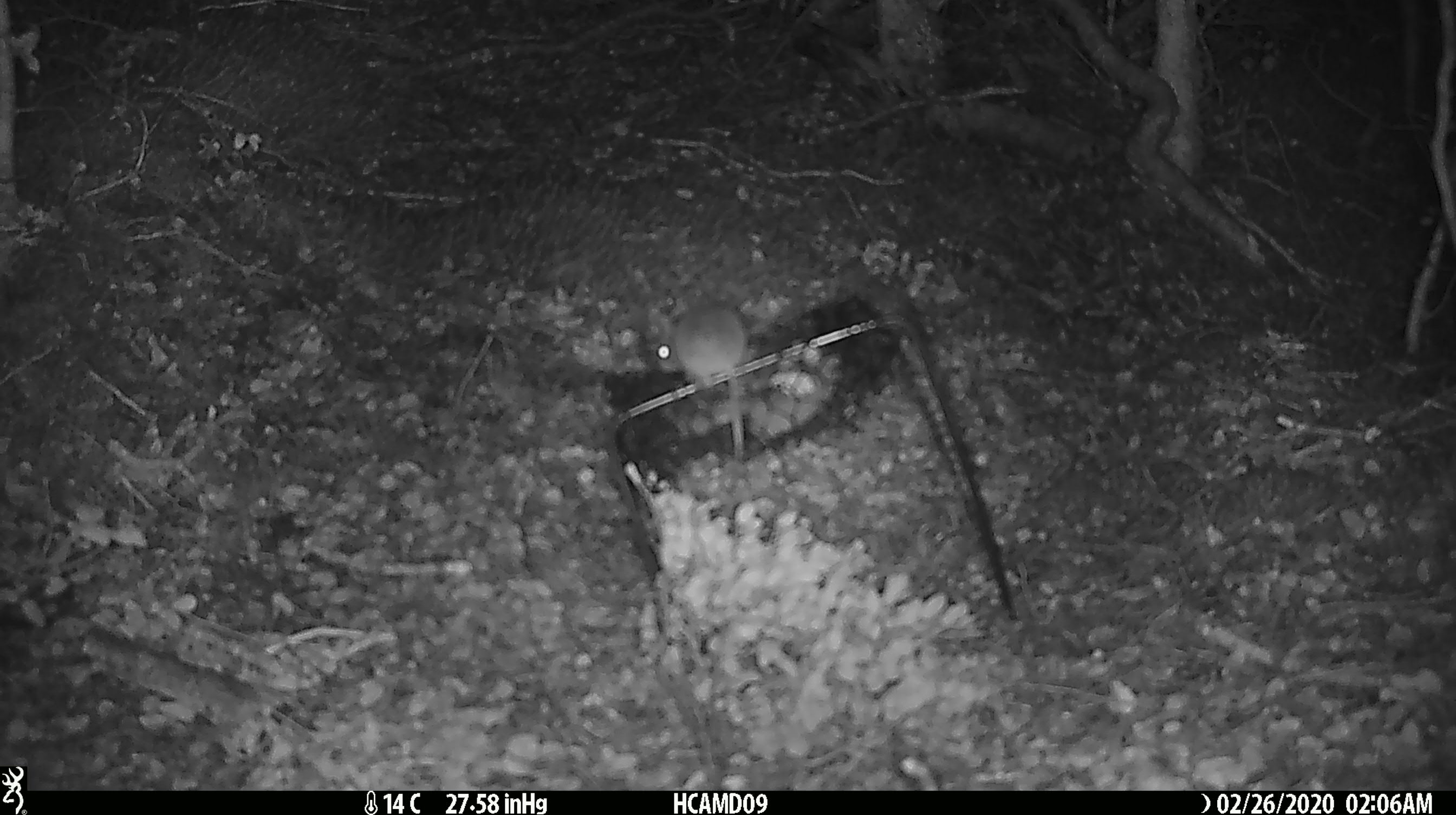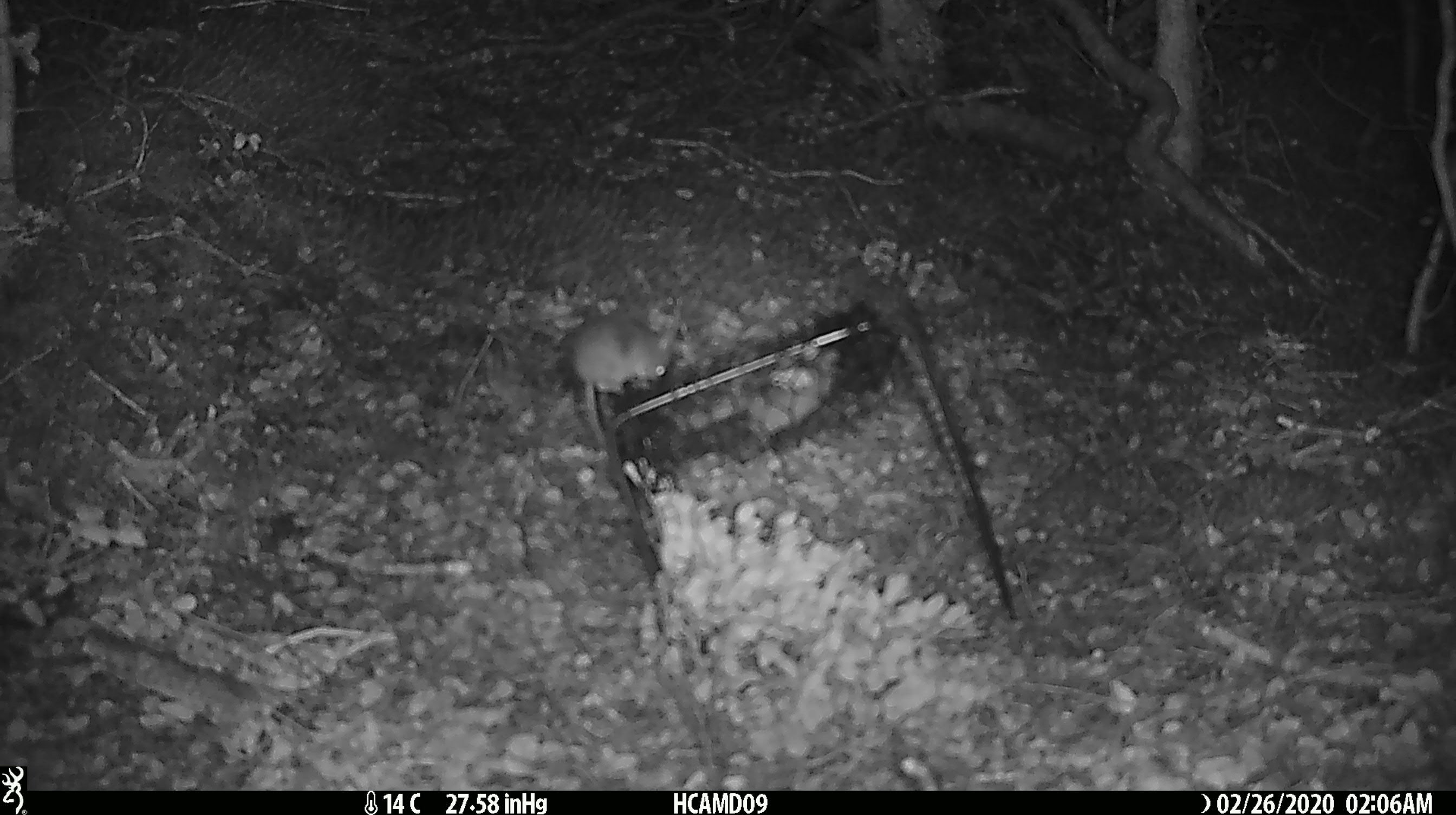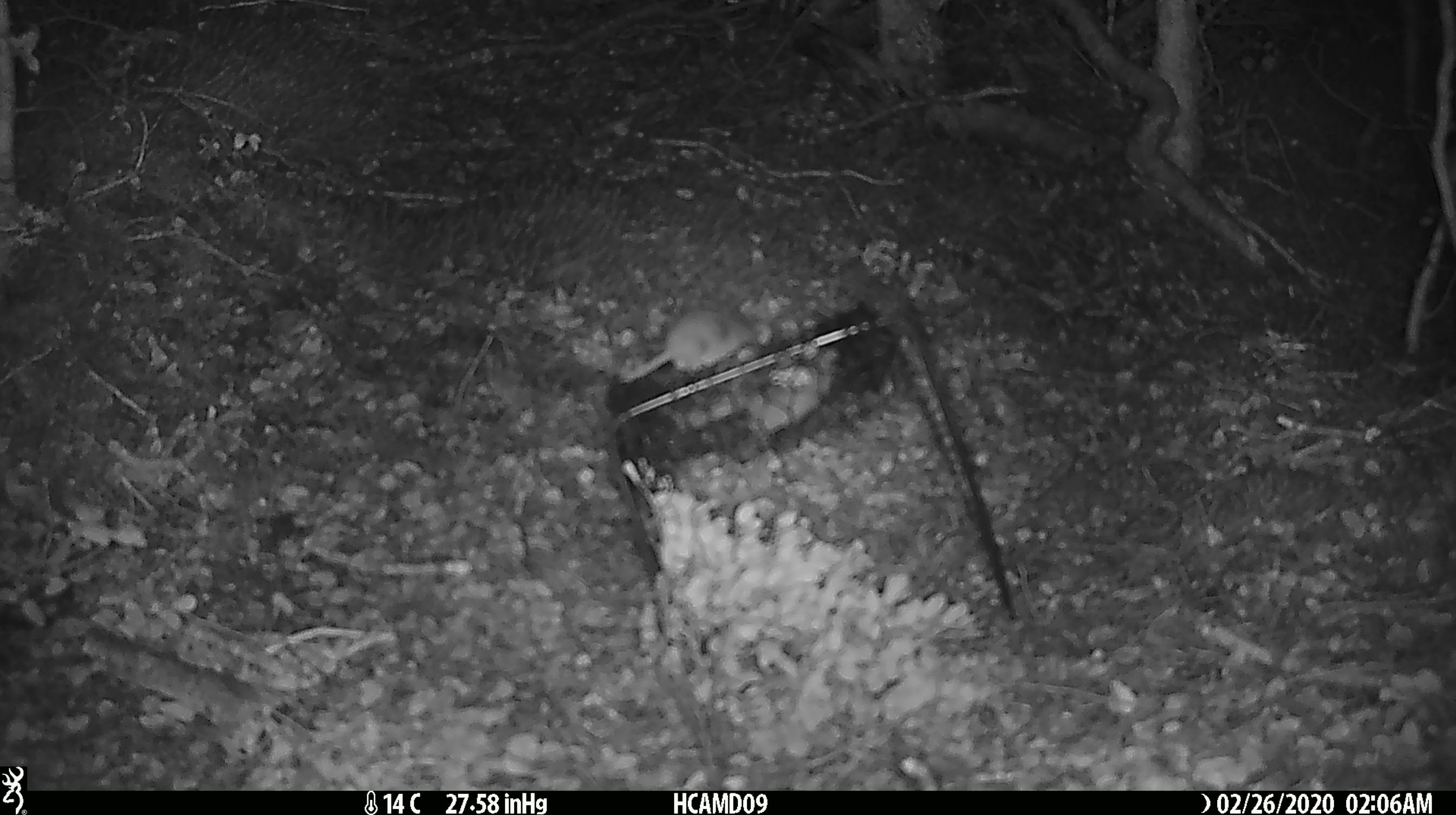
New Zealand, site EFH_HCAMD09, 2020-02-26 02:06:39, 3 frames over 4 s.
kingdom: Animalia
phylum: Chordata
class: Mammalia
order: Rodentia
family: Muridae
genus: Mus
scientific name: Mus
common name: mouse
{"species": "mouse (Mus)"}